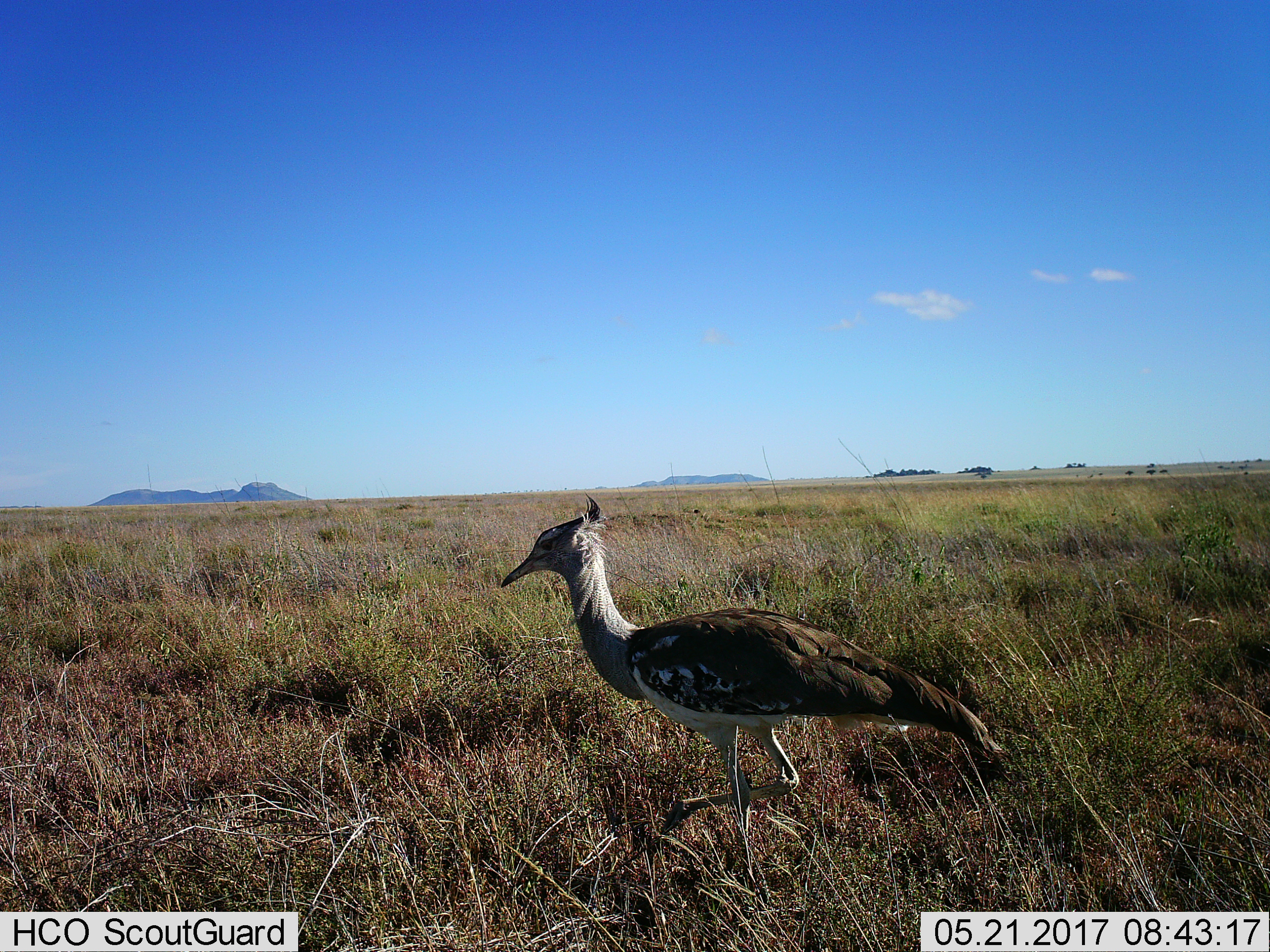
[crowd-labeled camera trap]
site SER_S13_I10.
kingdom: Animalia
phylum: Chordata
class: Aves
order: Otidiformes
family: Otididae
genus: Ardeotis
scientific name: Ardeotis kori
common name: kori bustard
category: bustardkori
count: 1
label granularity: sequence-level